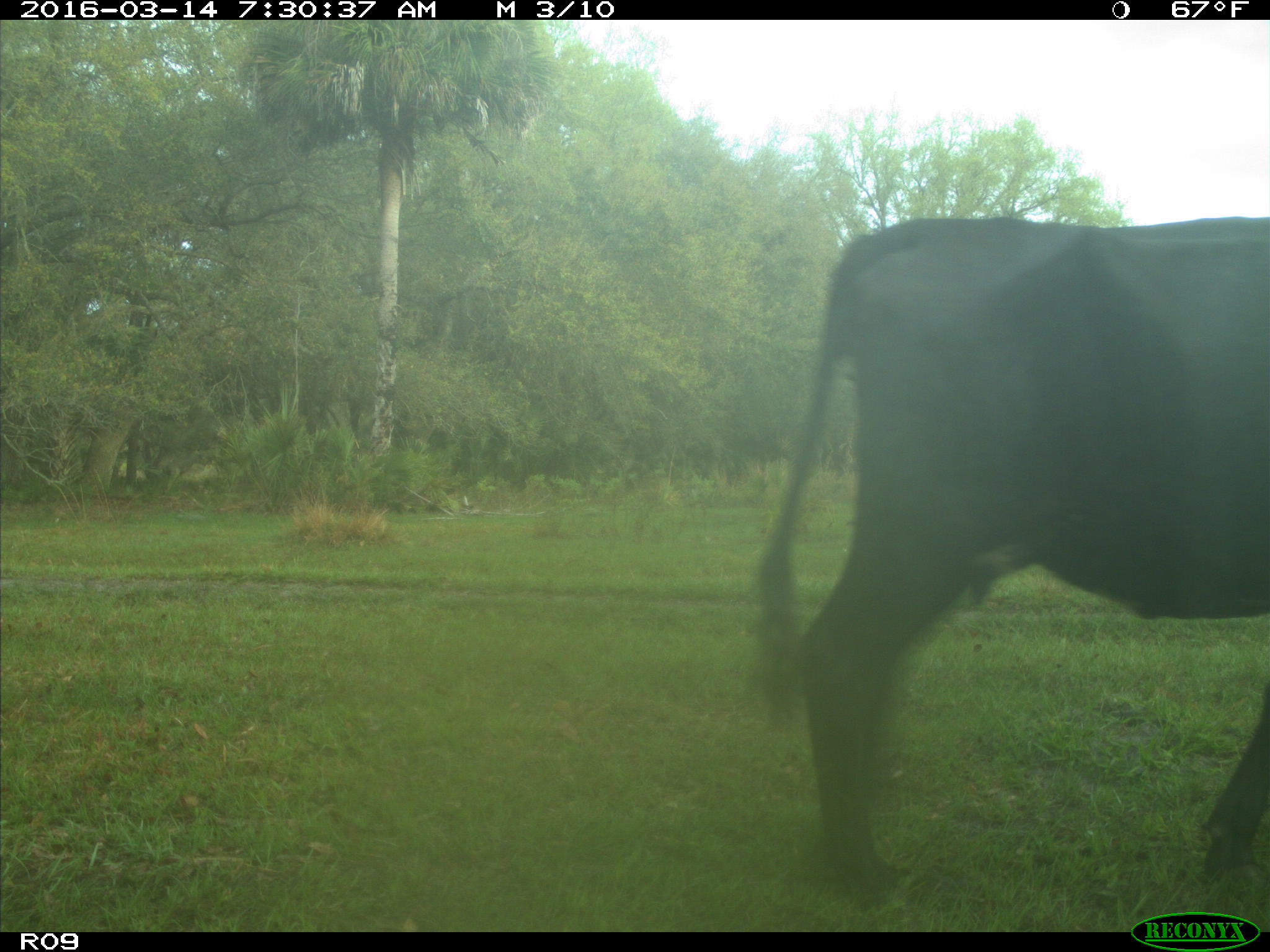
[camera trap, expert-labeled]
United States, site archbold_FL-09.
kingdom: Animalia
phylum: Chordata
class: Mammalia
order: Artiodactyla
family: Bovidae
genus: Bos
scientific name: Bos taurus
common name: domestic cow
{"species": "Bos taurus (domestic cow)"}